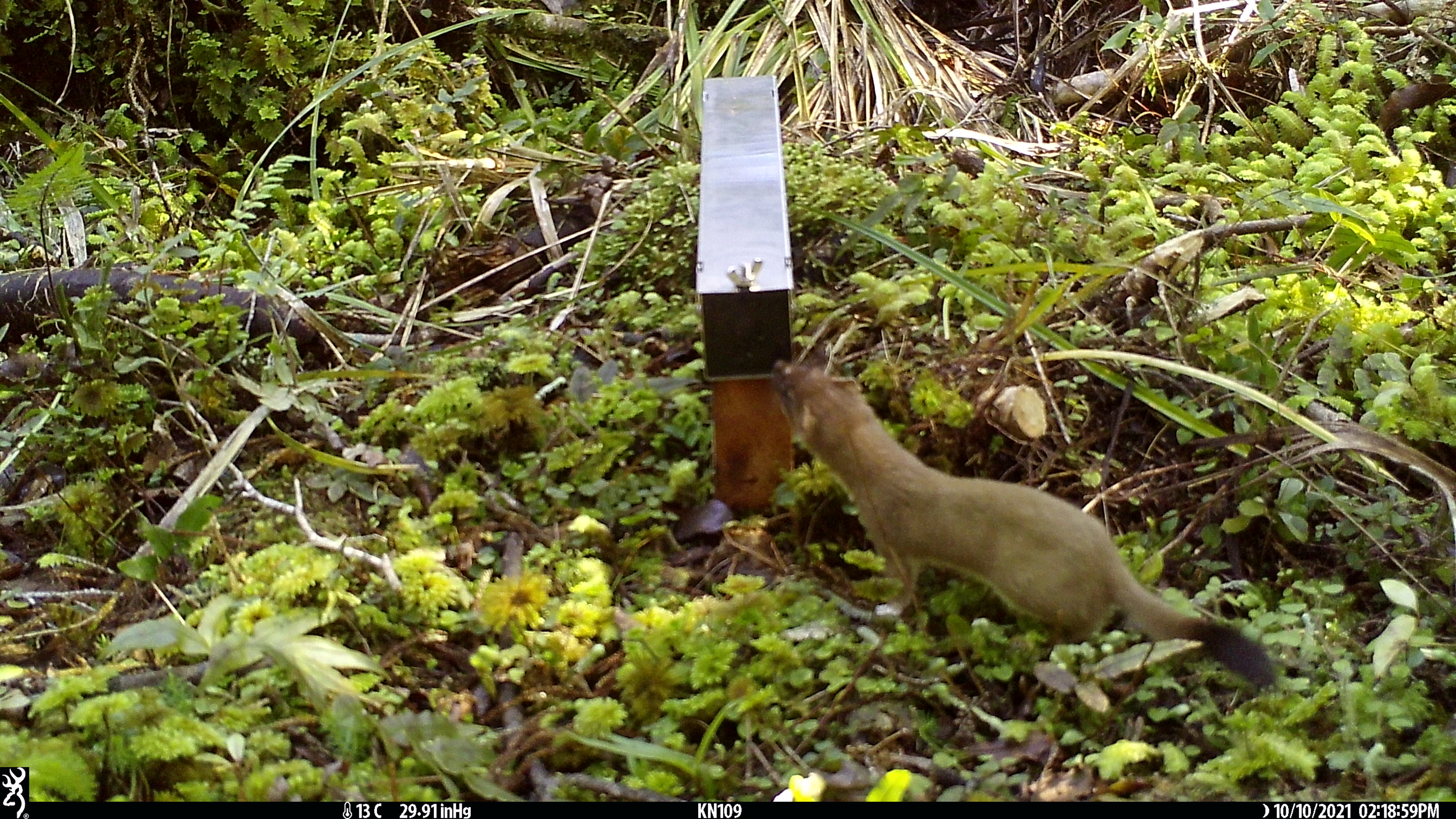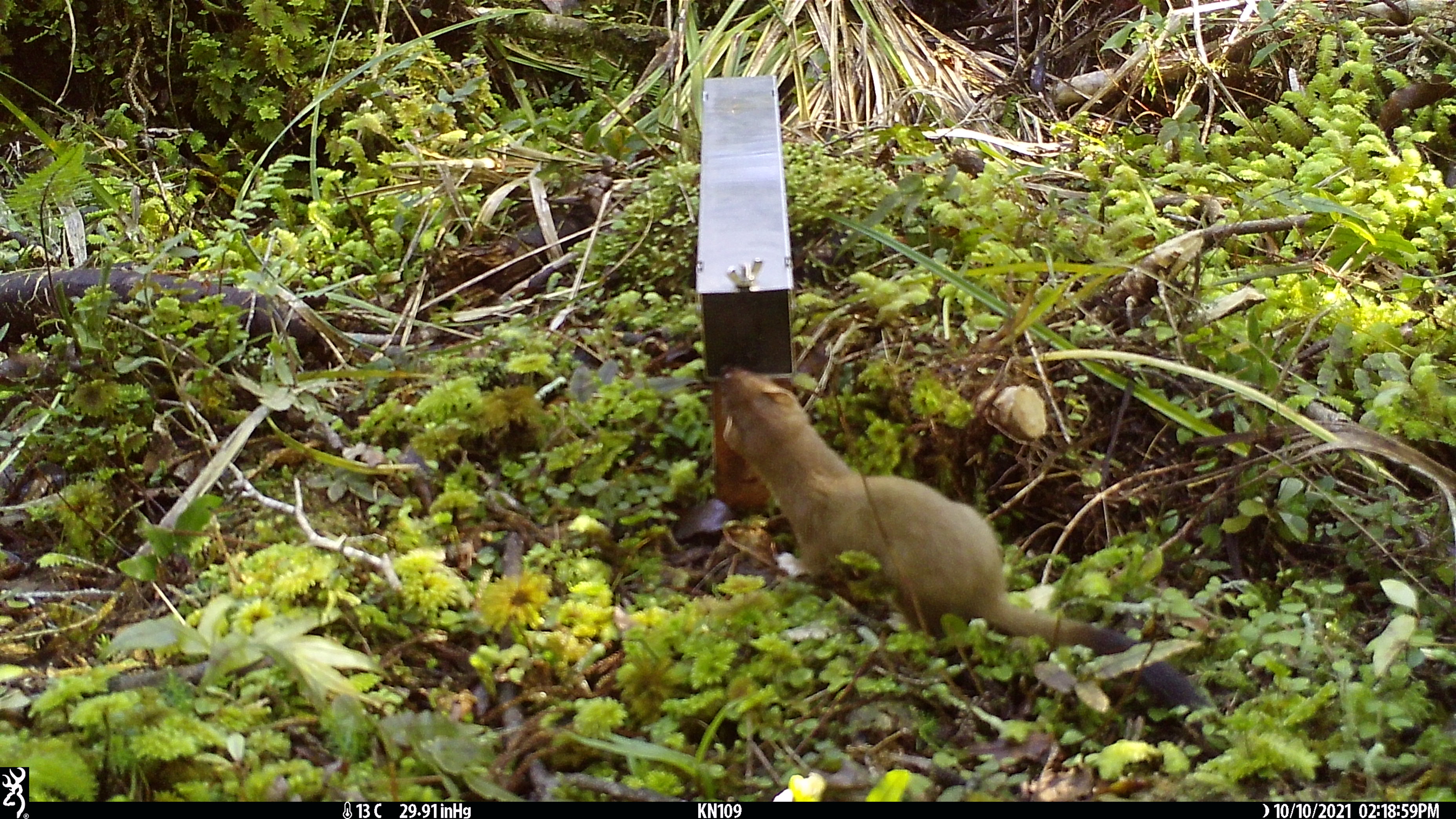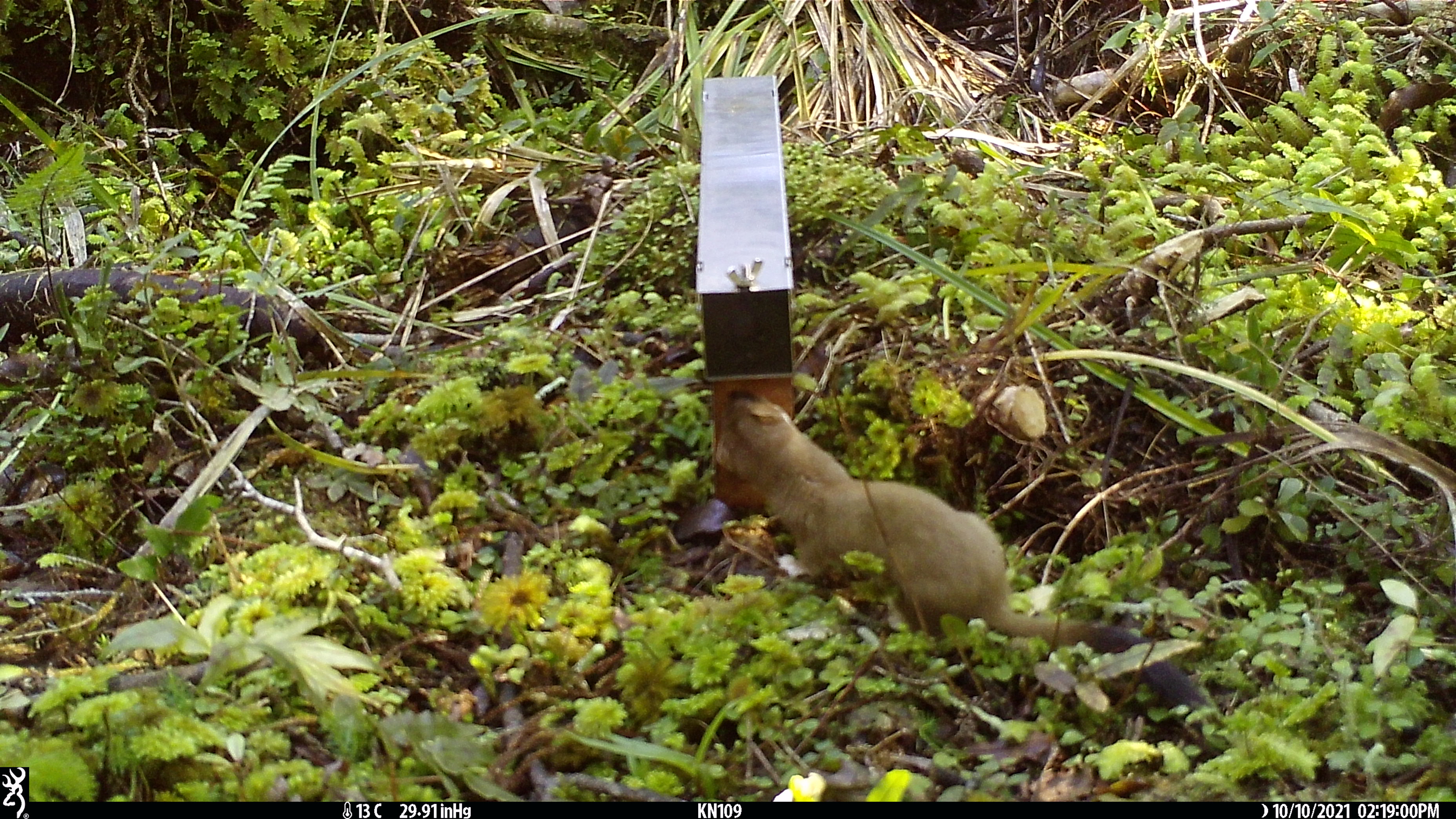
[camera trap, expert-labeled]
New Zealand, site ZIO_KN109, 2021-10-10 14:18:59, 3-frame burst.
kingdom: Animalia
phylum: Chordata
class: Mammalia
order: Carnivora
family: Mustelidae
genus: Mustela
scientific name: Mustela erminea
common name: stoat